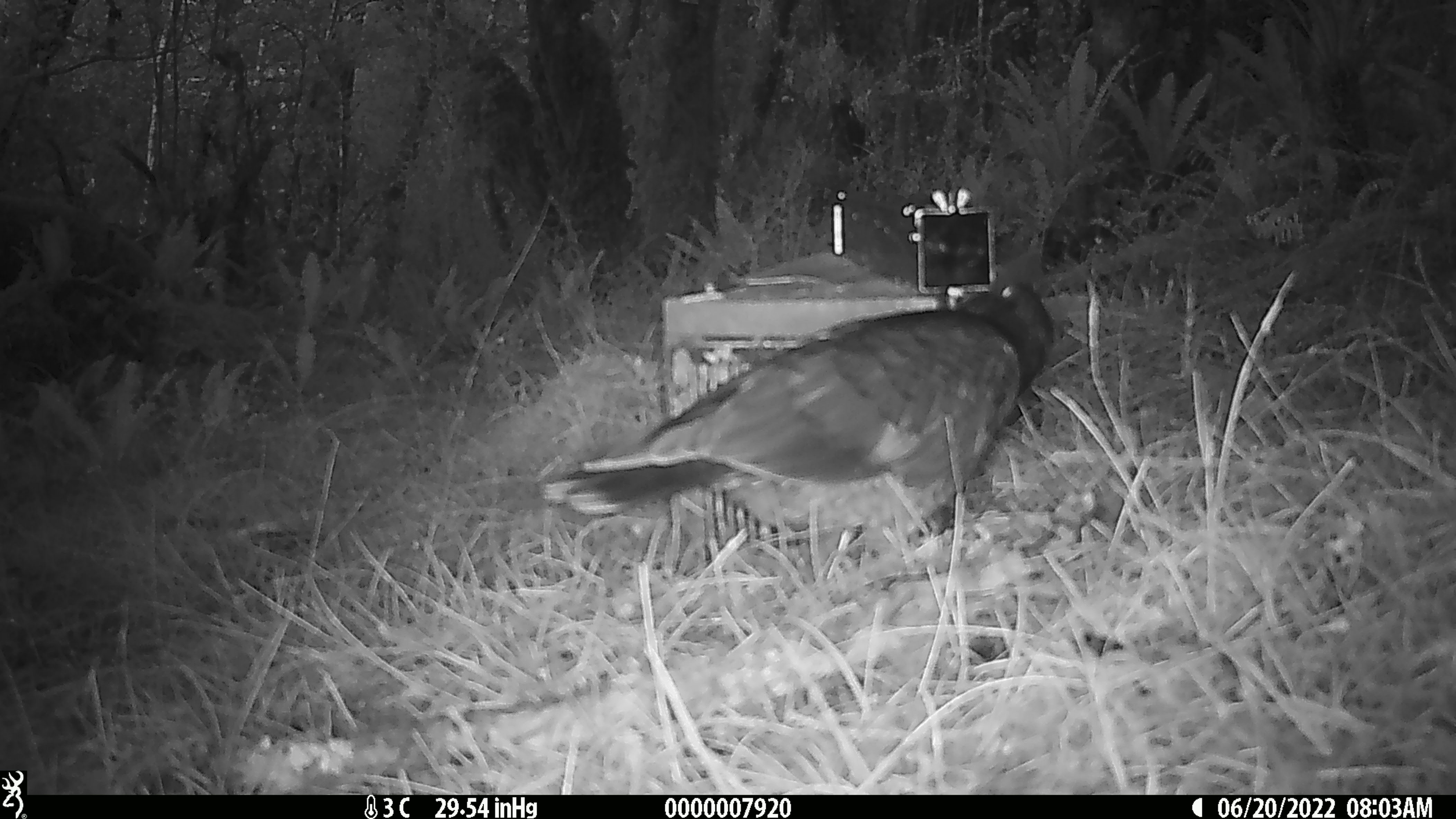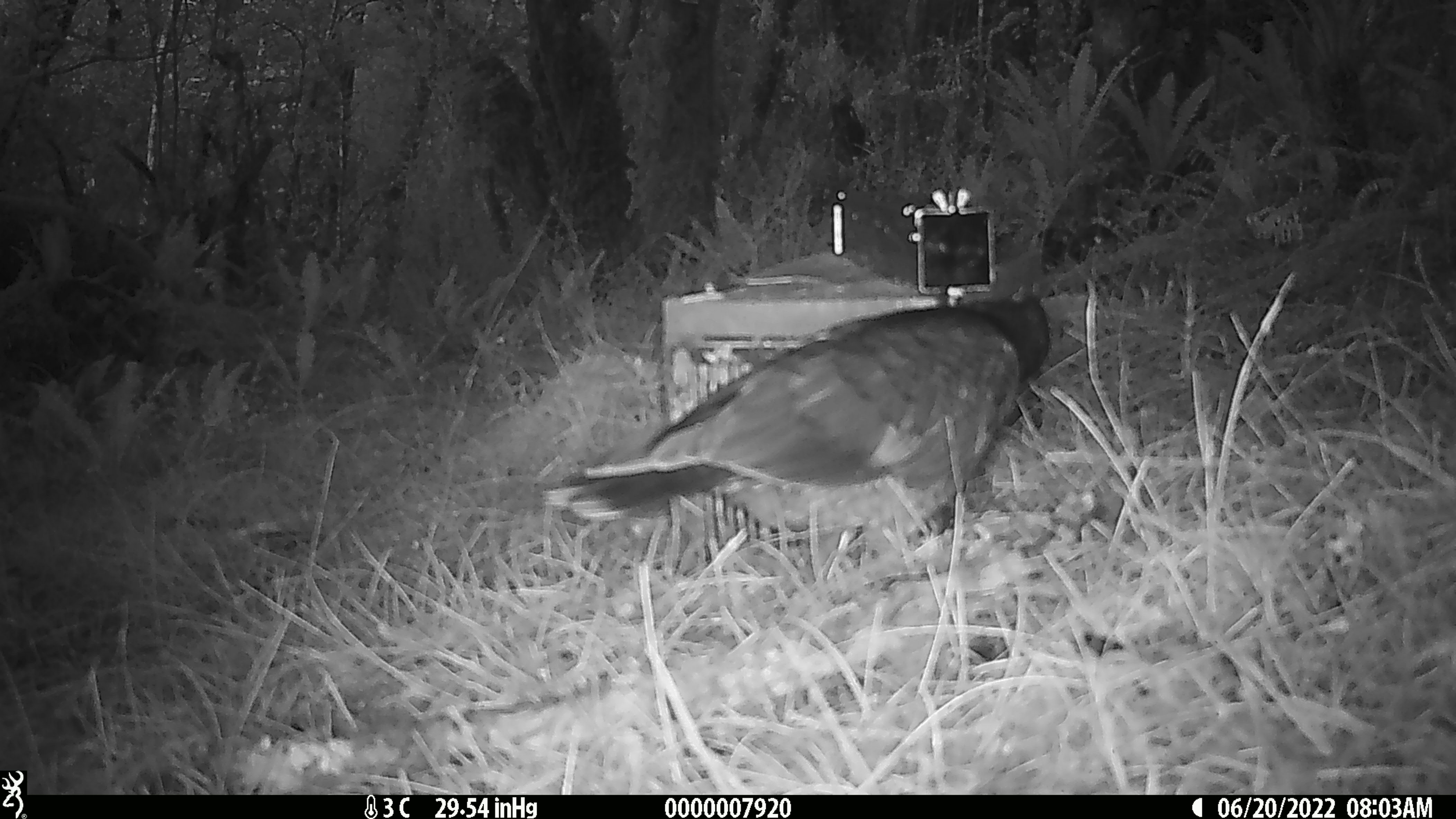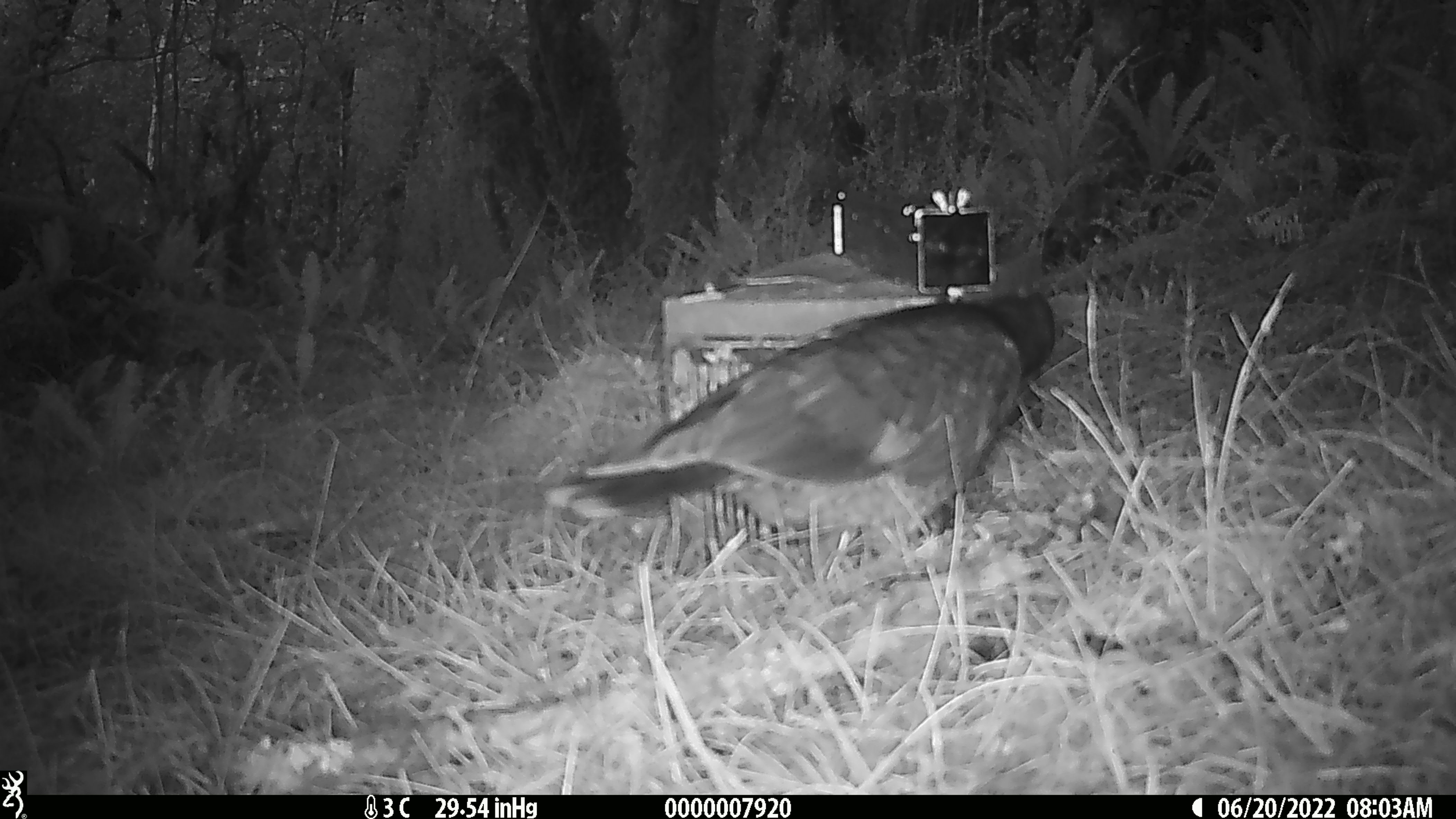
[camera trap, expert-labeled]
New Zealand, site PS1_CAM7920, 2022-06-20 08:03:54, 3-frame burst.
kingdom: Animalia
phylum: Chordata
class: Aves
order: Psittaciformes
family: Strigopidae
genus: Nestor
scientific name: Nestor notabilis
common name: kea